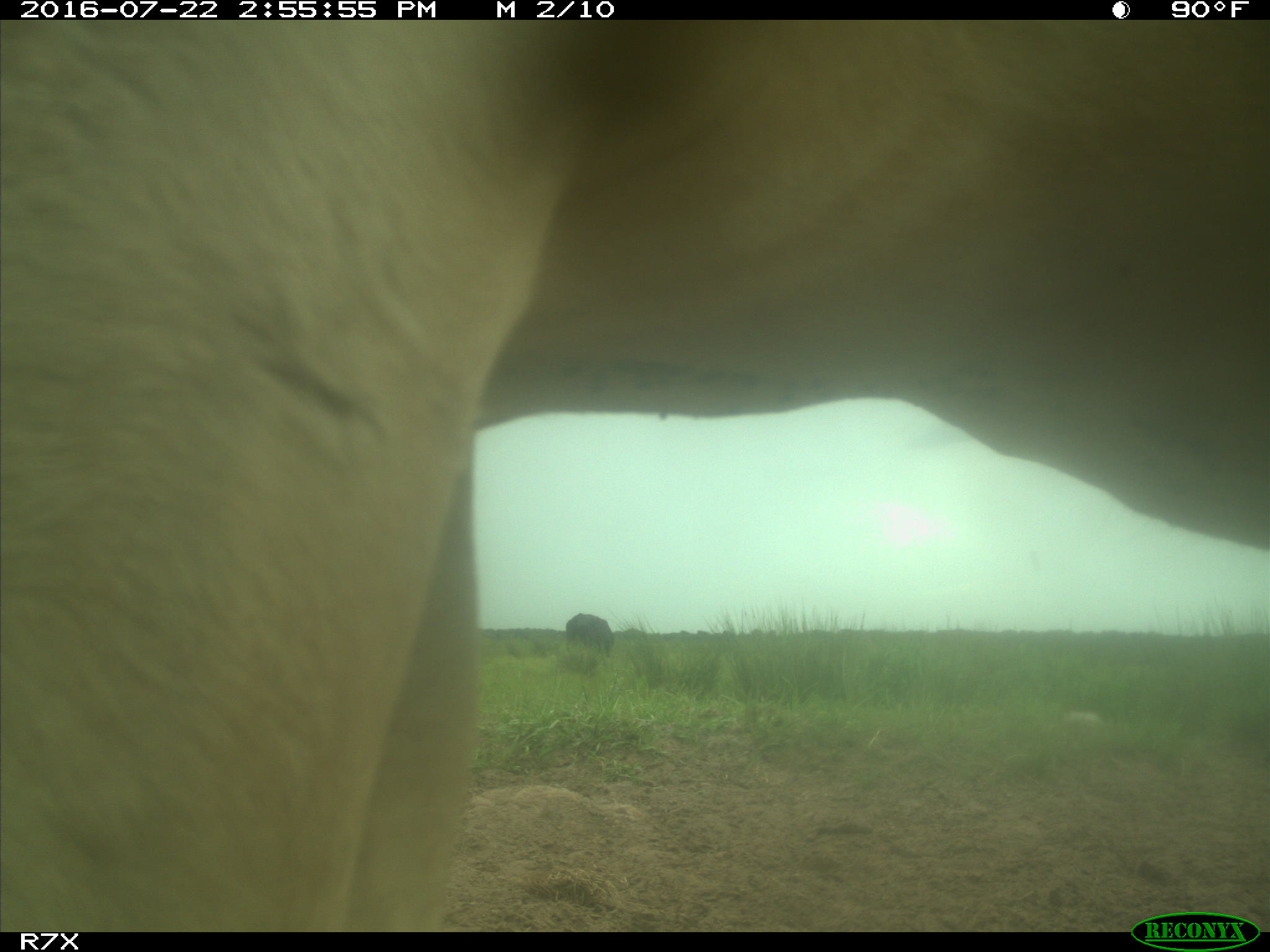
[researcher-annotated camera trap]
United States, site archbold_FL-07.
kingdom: Animalia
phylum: Chordata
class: Mammalia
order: Artiodactyla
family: Bovidae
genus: Bos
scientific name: Bos taurus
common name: domestic cow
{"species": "Bos taurus (domestic cow)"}